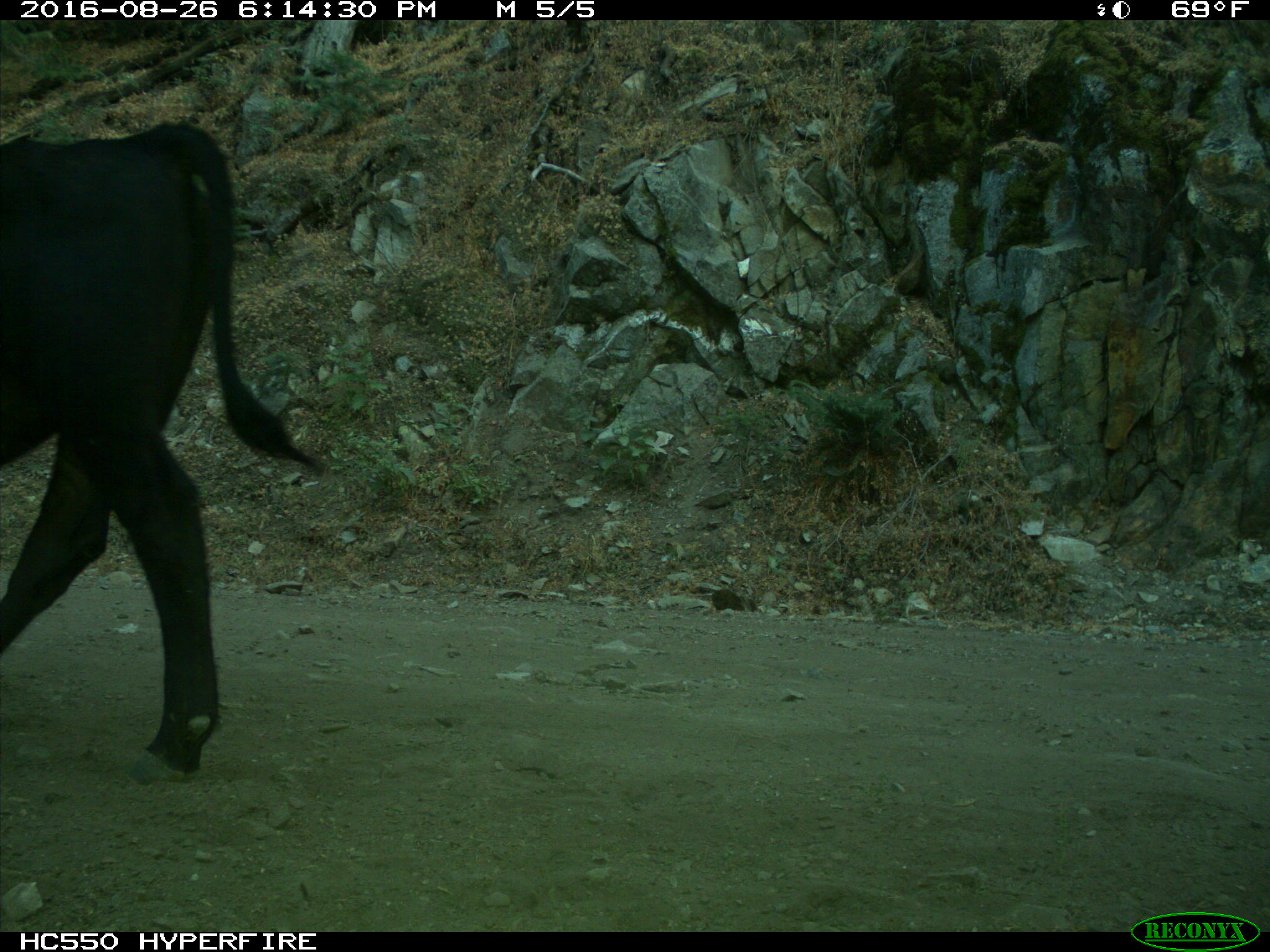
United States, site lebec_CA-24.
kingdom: Animalia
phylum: Chordata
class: Mammalia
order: Artiodactyla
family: Bovidae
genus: Bos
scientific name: Bos taurus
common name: domestic cow